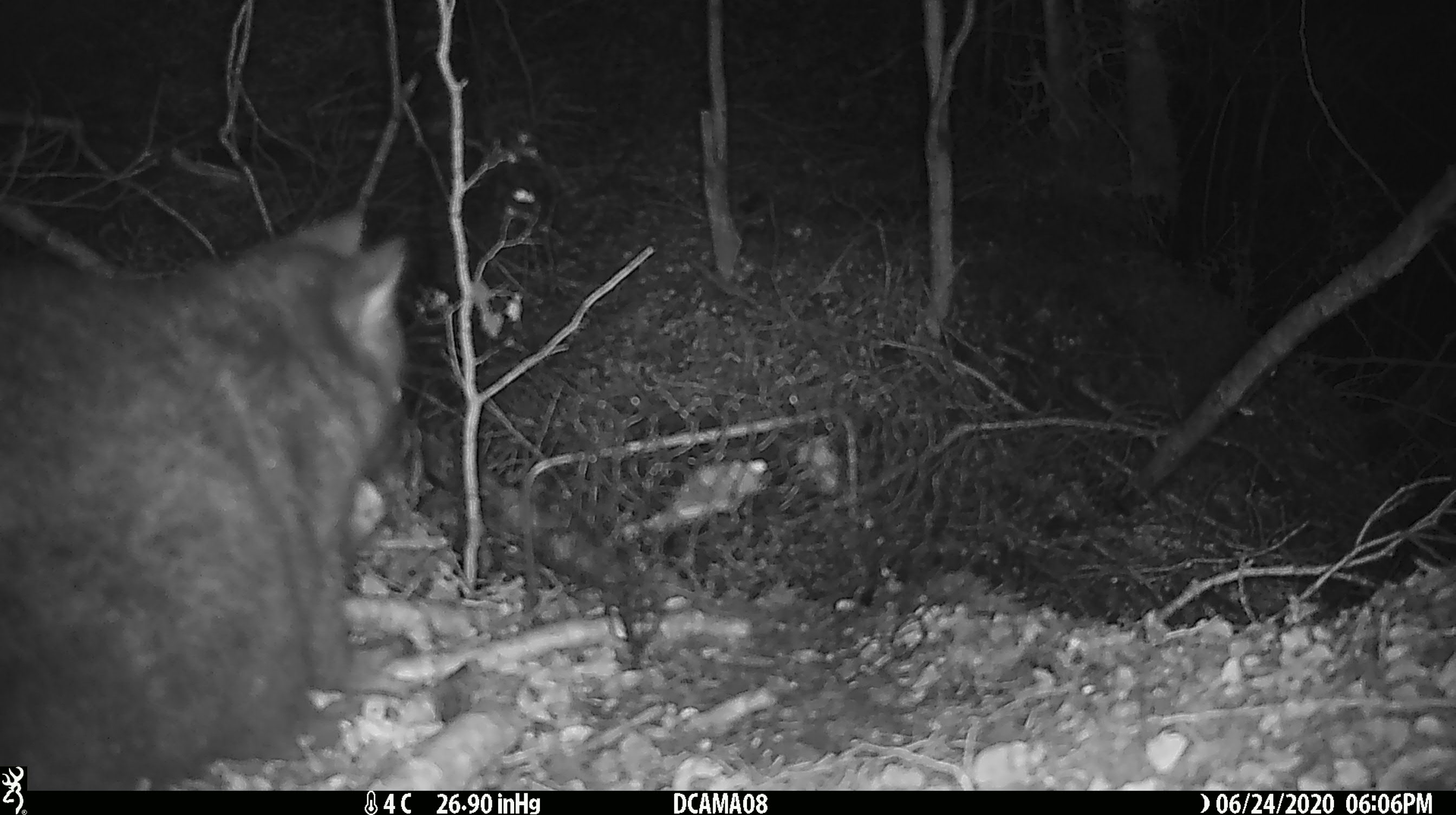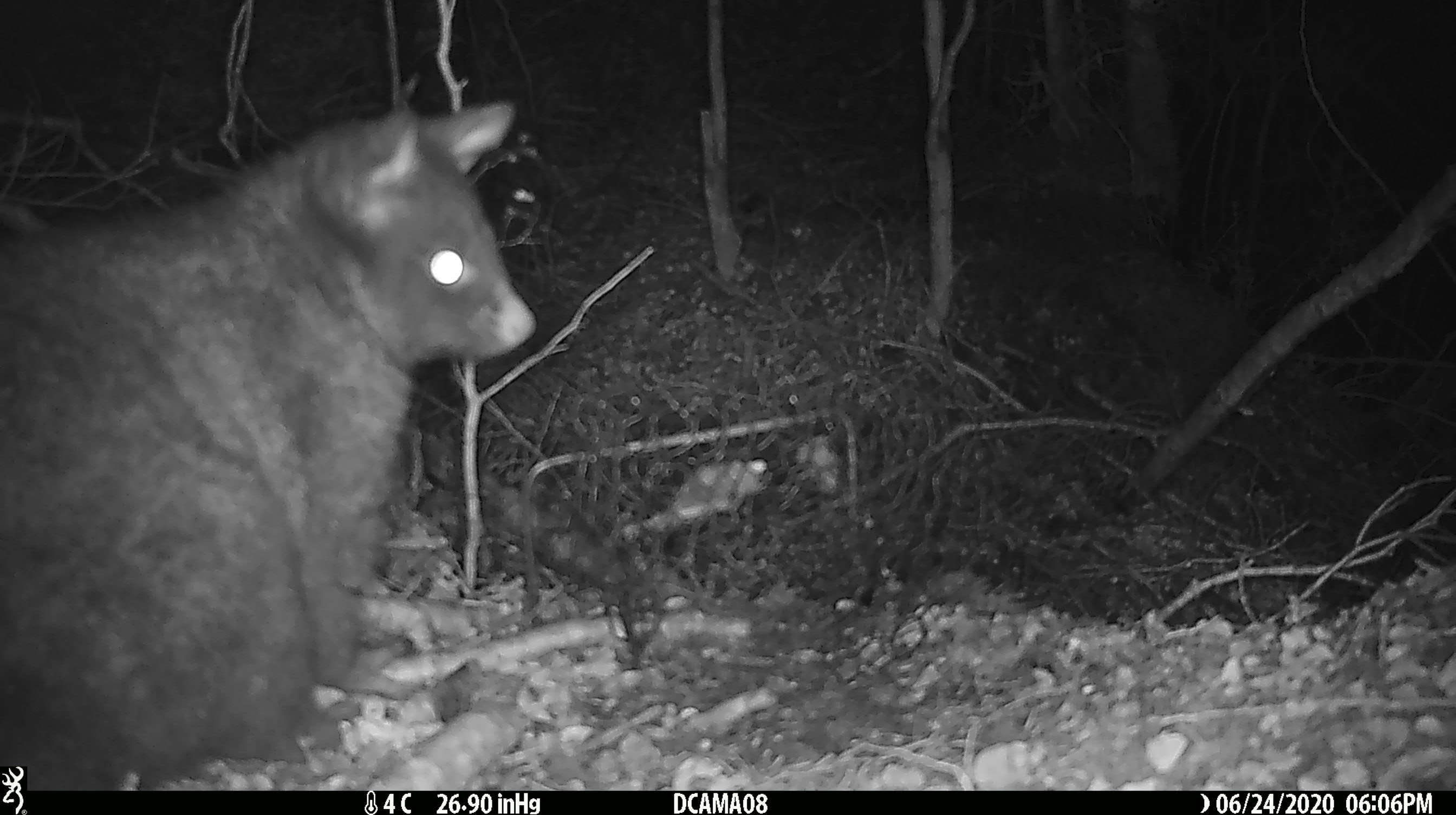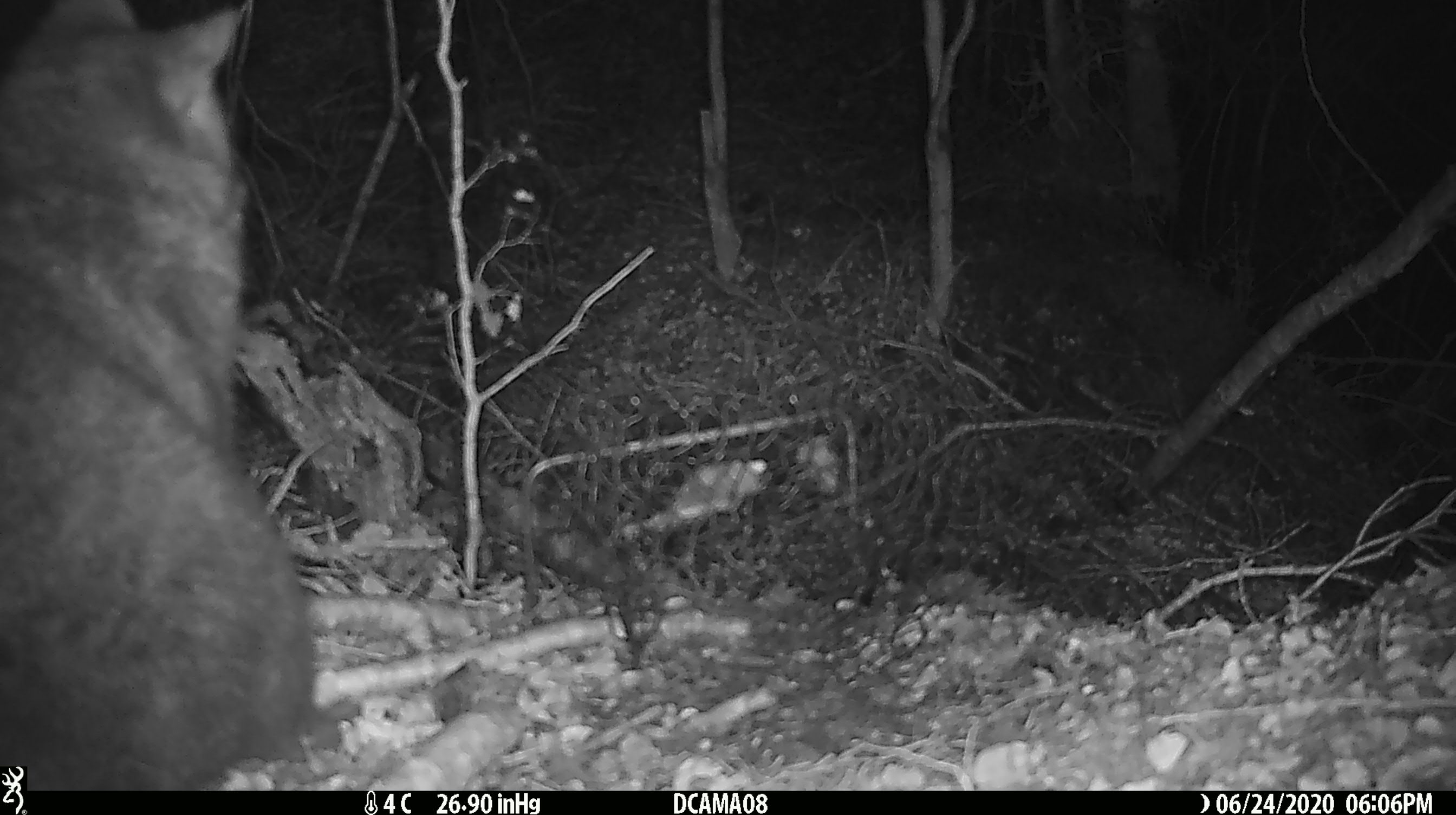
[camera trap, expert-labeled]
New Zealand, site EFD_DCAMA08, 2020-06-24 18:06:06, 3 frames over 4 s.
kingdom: Animalia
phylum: Chordata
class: Mammalia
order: Diprotodontia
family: Phalangeridae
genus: Trichosurus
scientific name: Trichosurus vulpecula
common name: common brushtail possum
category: possum